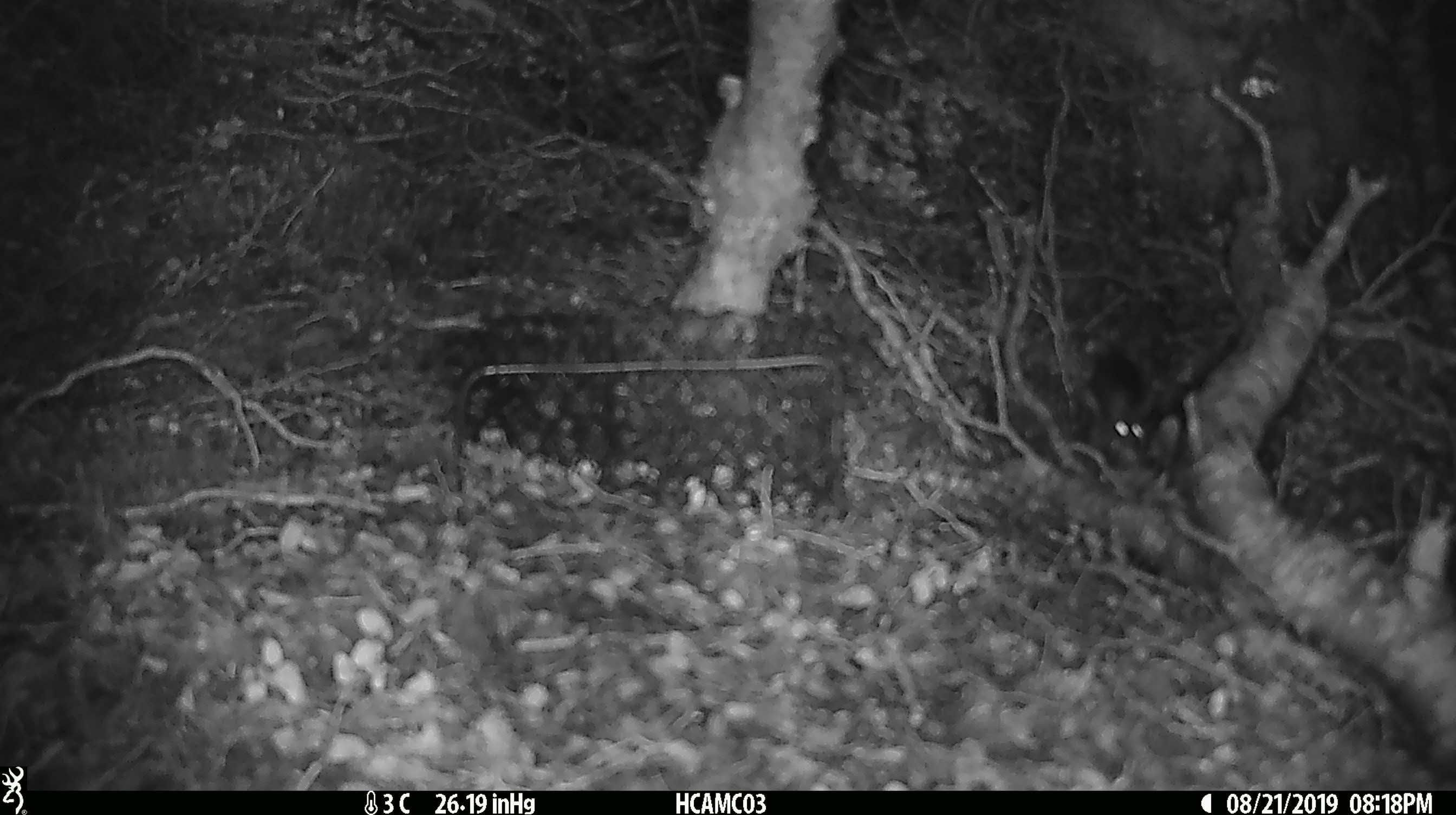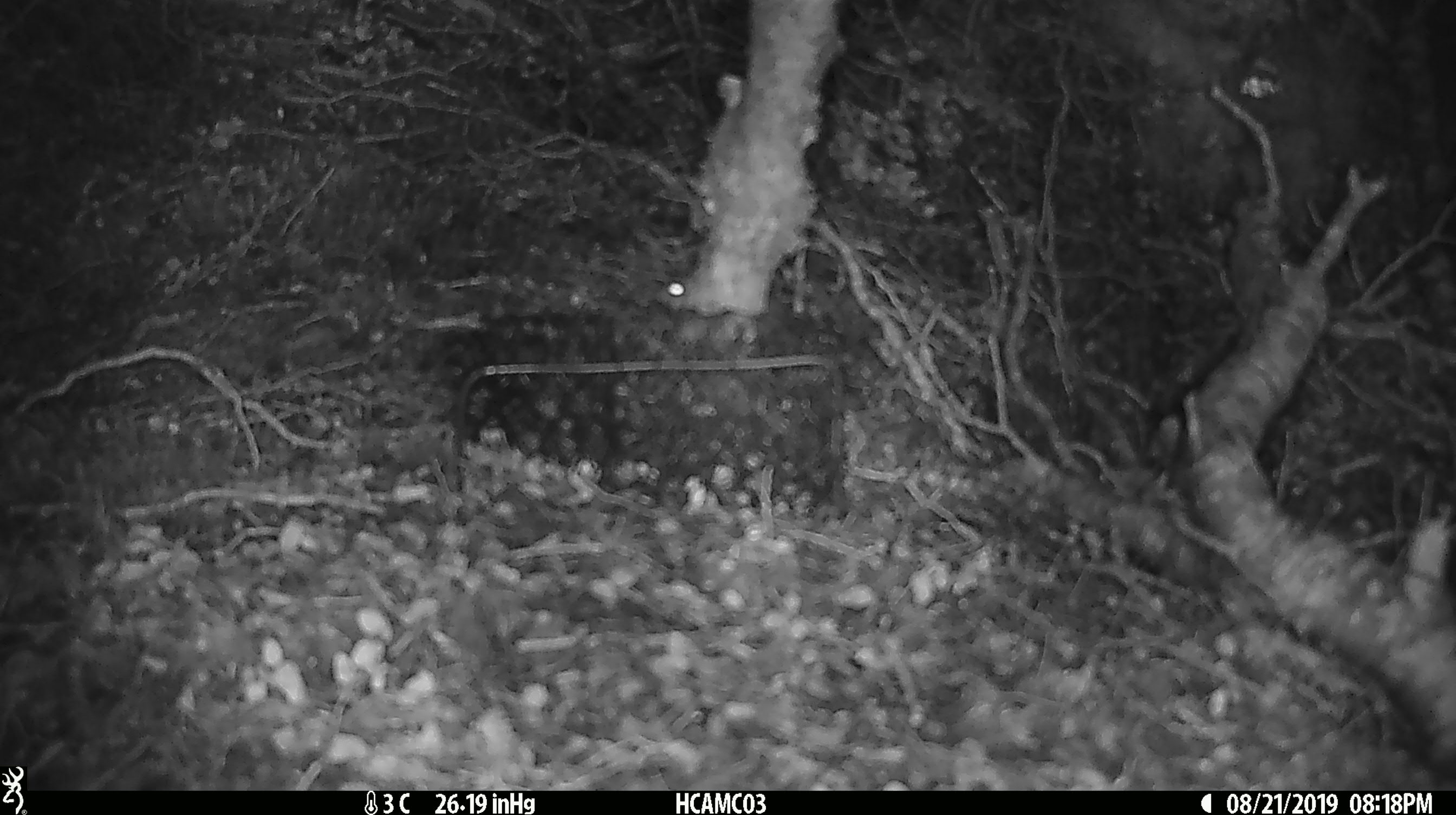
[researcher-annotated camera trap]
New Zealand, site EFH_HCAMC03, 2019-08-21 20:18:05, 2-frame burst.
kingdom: Animalia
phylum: Chordata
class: Mammalia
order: Rodentia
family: Muridae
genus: Mus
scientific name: Mus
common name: mouse